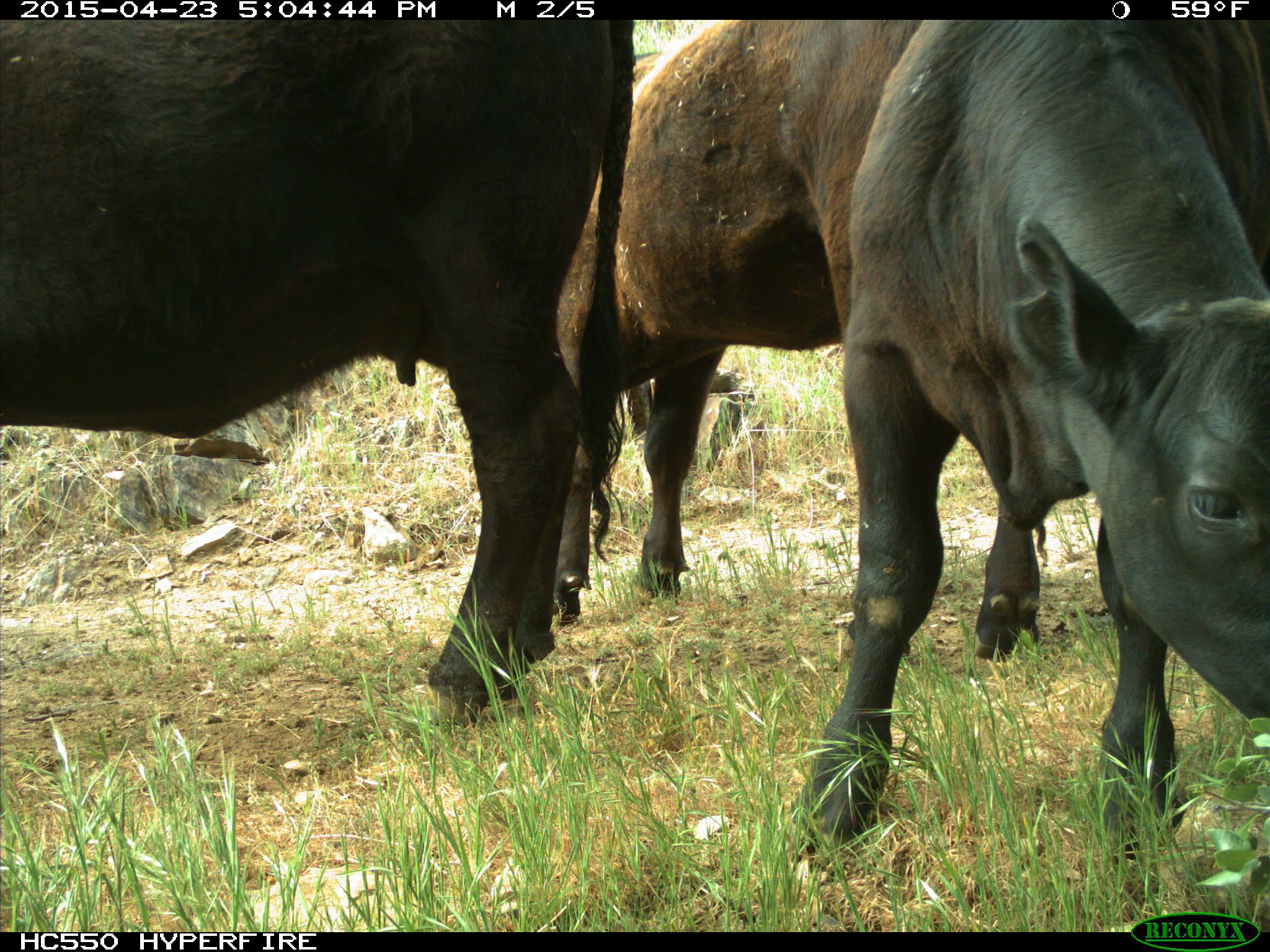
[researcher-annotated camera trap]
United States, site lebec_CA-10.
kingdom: Animalia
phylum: Chordata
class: Mammalia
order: Artiodactyla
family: Bovidae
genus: Bos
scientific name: Bos taurus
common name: domestic cow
Bos taurus (domestic cow).